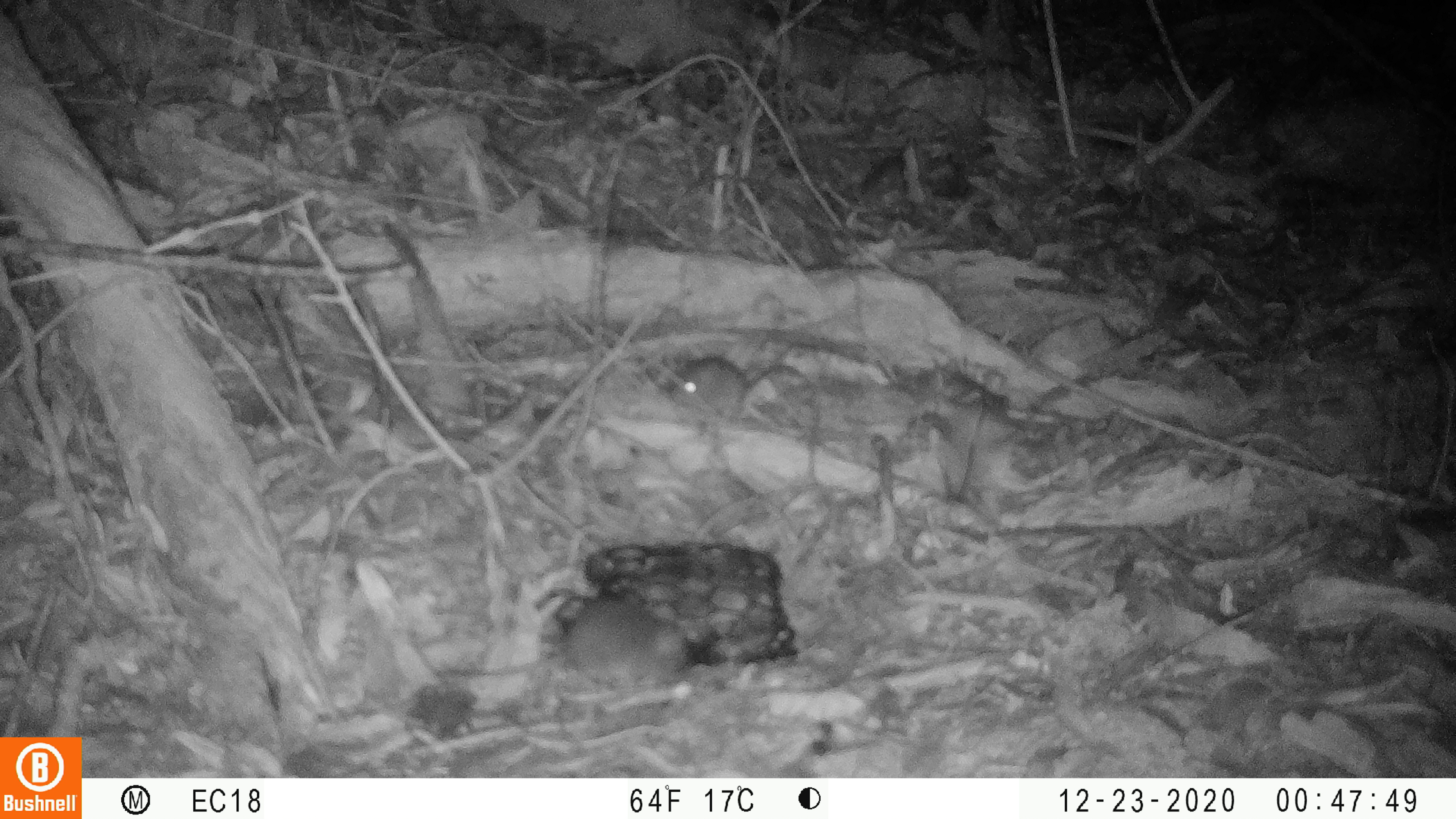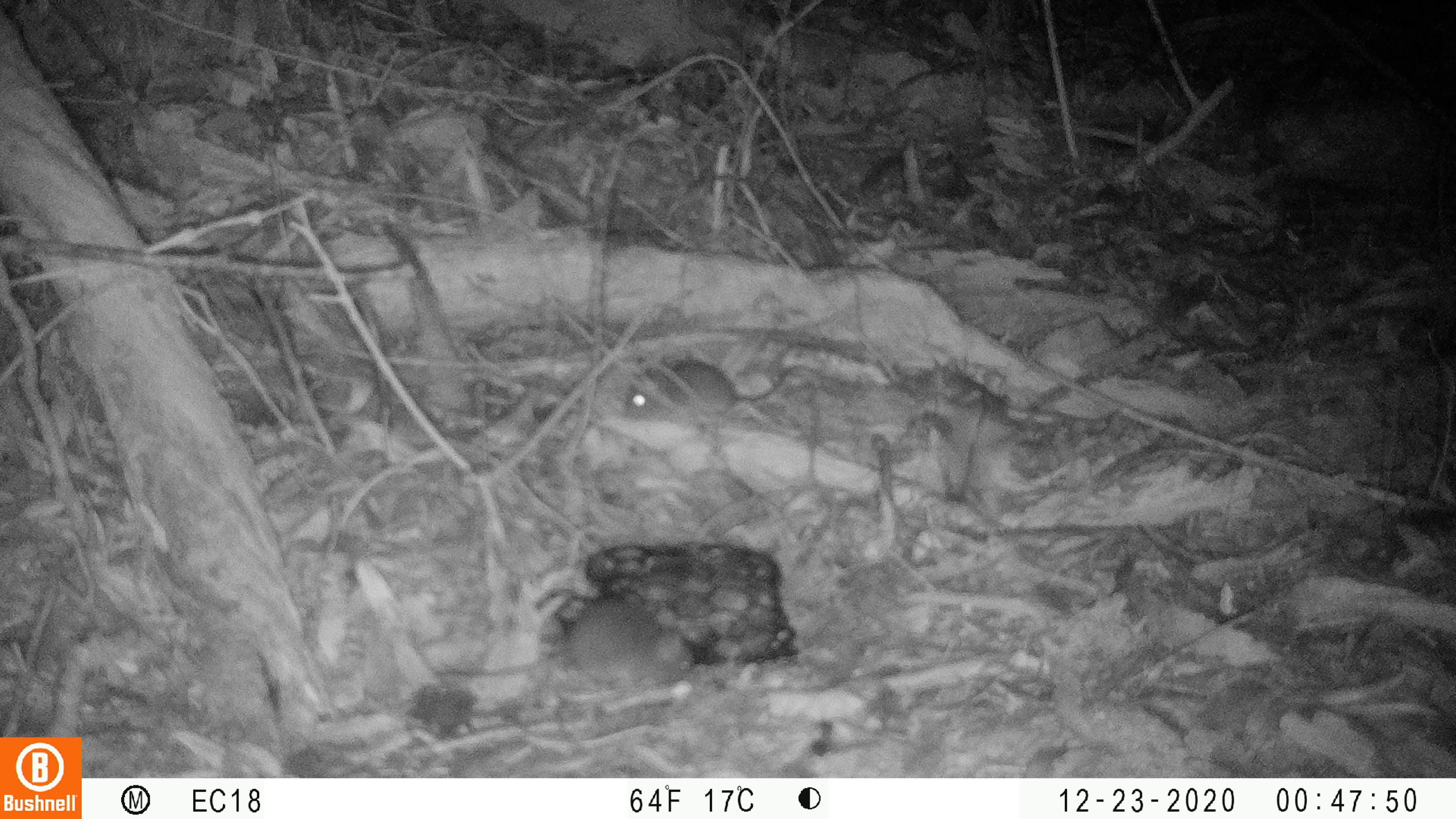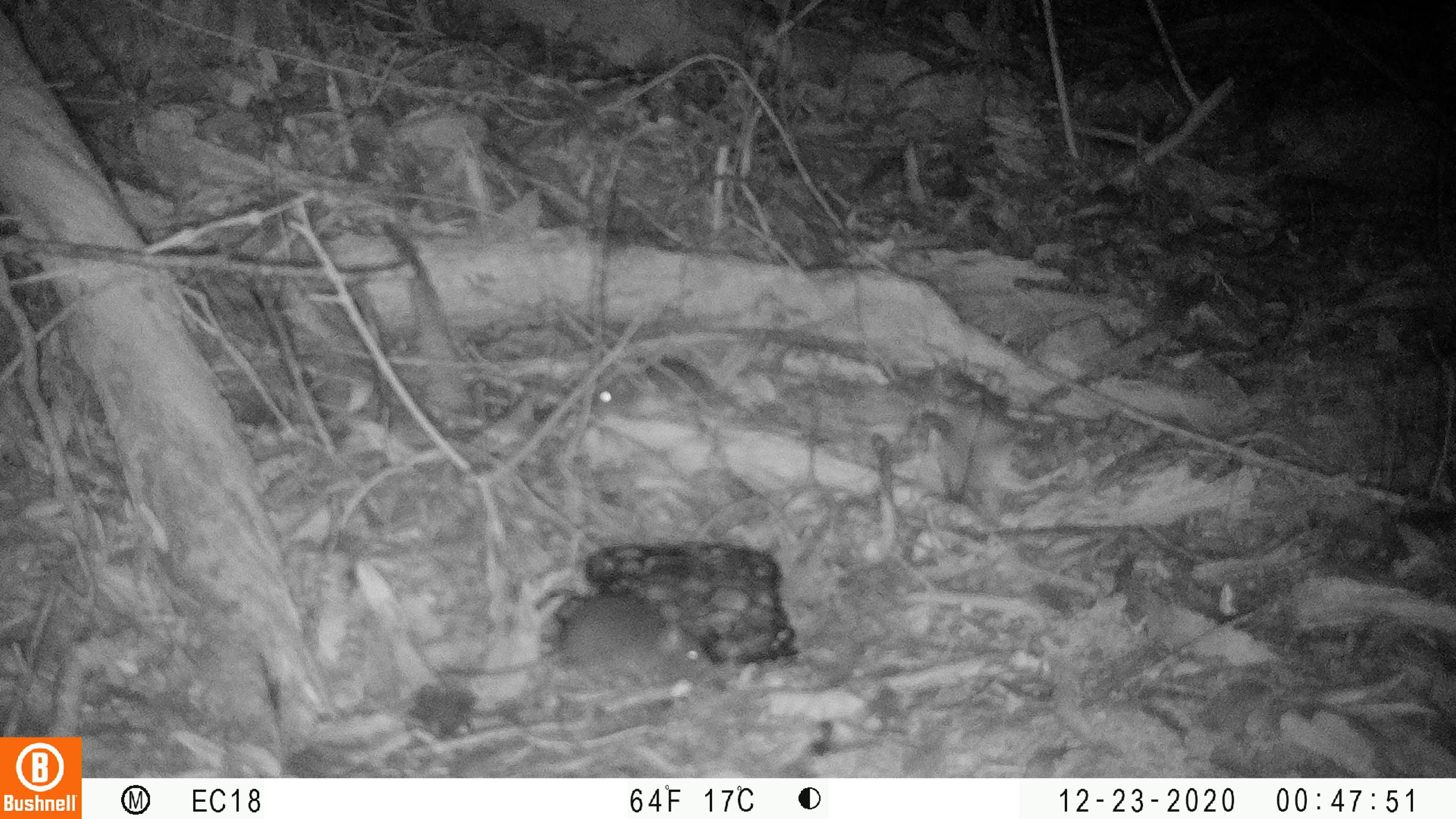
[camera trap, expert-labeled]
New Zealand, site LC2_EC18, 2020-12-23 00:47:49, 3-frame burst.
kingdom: Animalia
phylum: Chordata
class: Mammalia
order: Rodentia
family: Muridae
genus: Mus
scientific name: Mus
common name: mouse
Mouse (Mus).